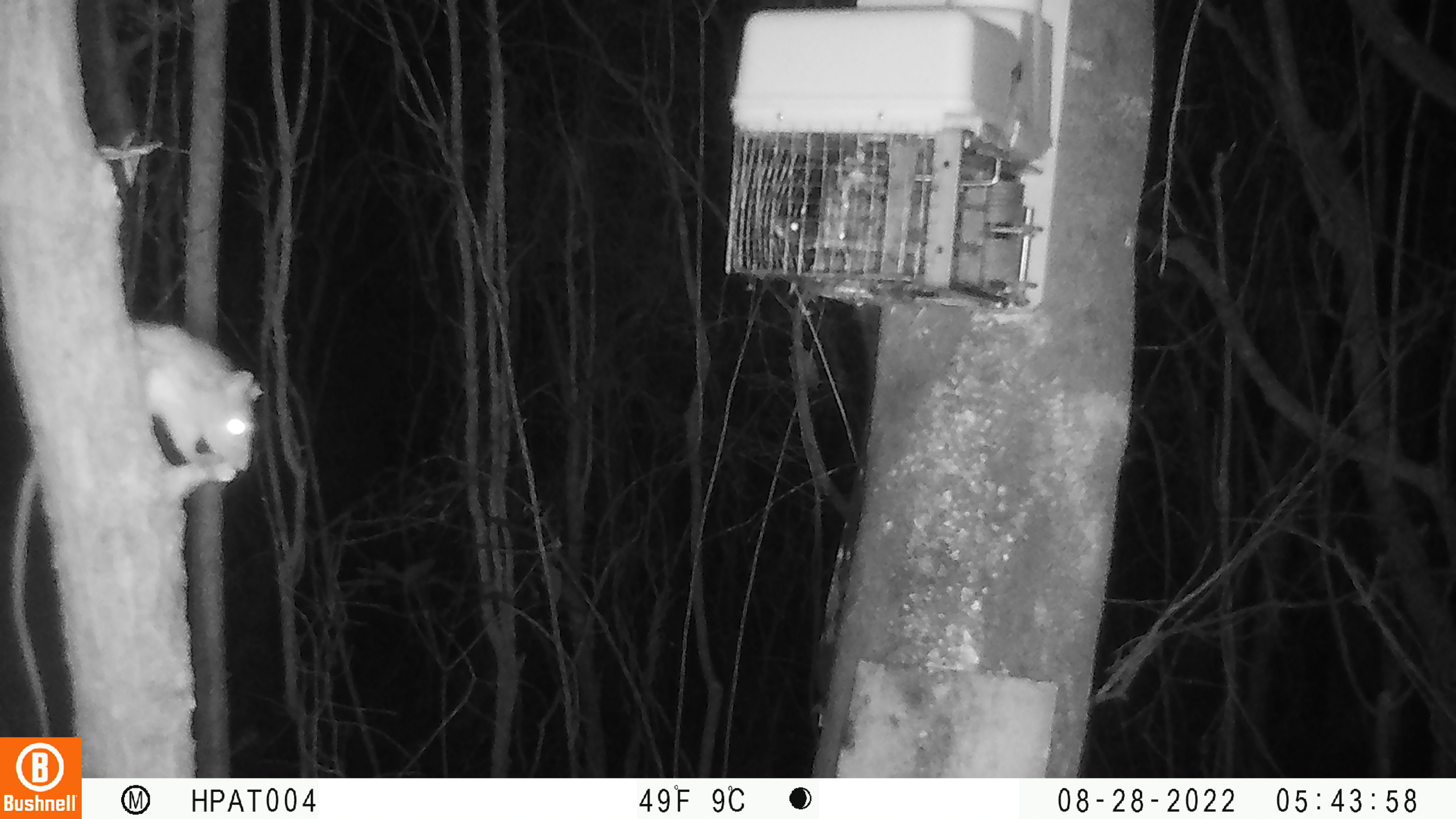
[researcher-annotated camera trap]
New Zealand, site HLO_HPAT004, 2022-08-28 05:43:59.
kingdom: Animalia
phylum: Chordata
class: Mammalia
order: Rodentia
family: Muridae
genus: Rattus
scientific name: Rattus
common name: rat